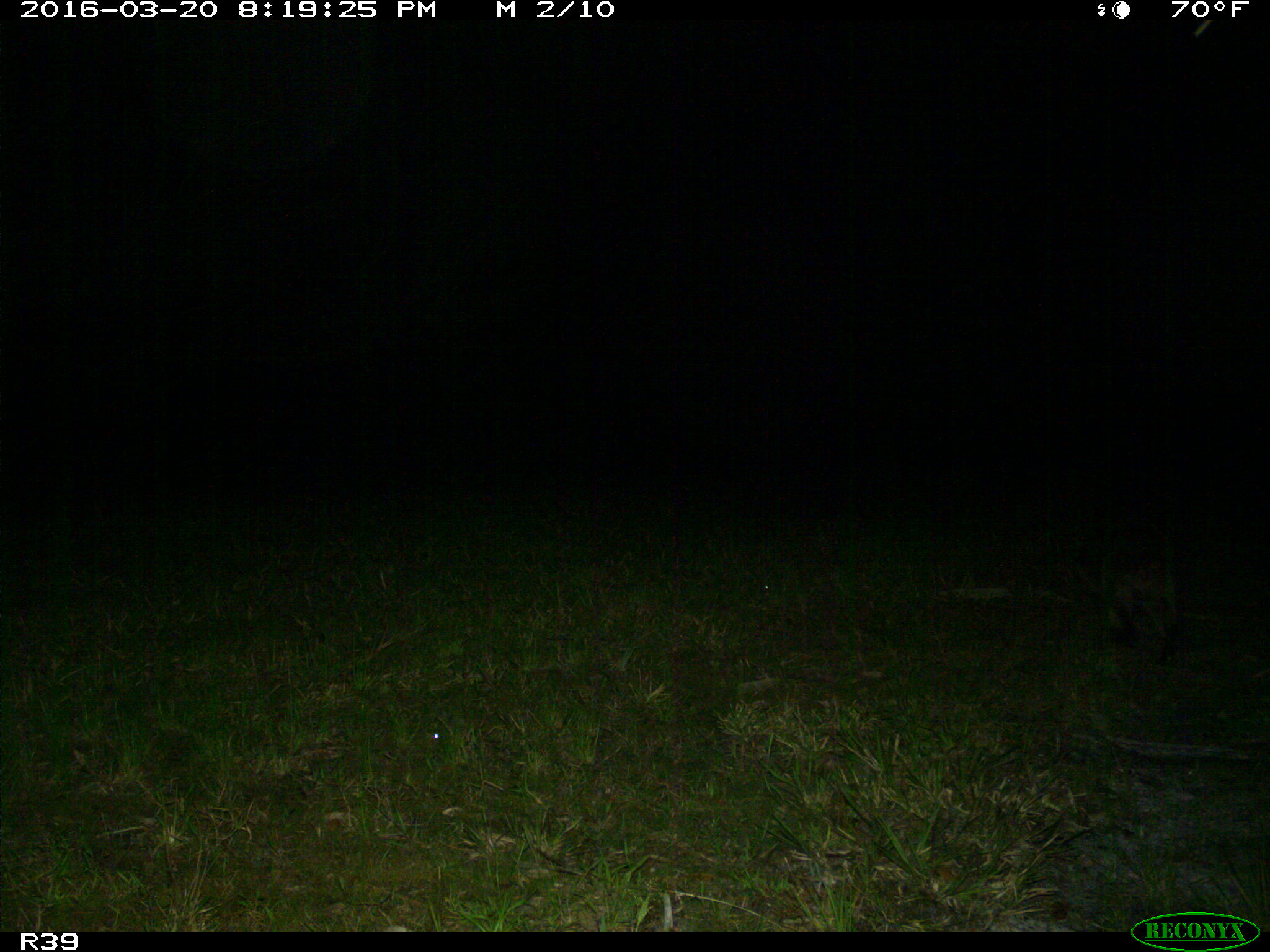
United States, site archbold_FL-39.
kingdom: Animalia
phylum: Chordata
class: Mammalia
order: Carnivora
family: Procyonidae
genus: Procyon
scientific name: Procyon lotor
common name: common raccoon